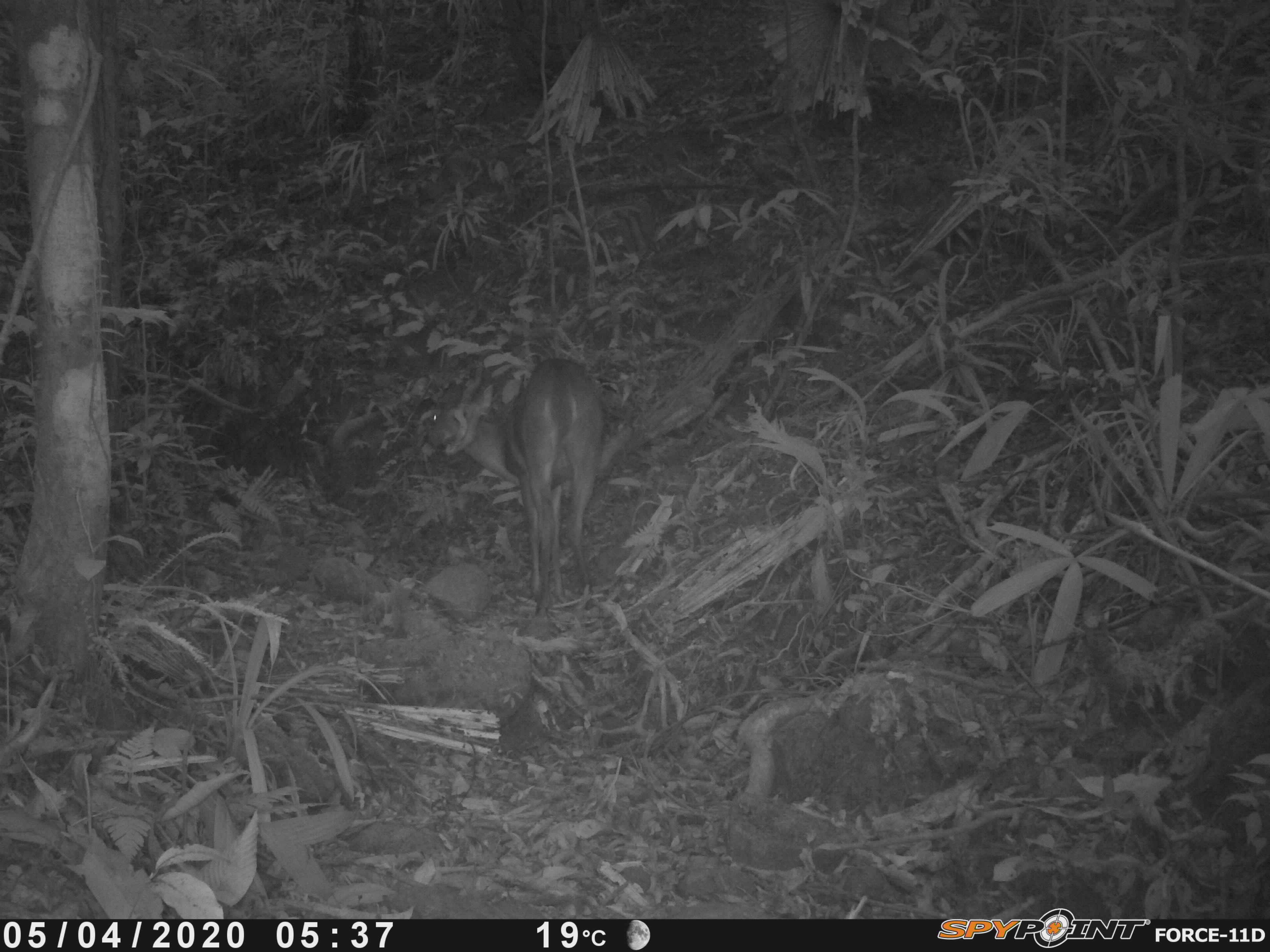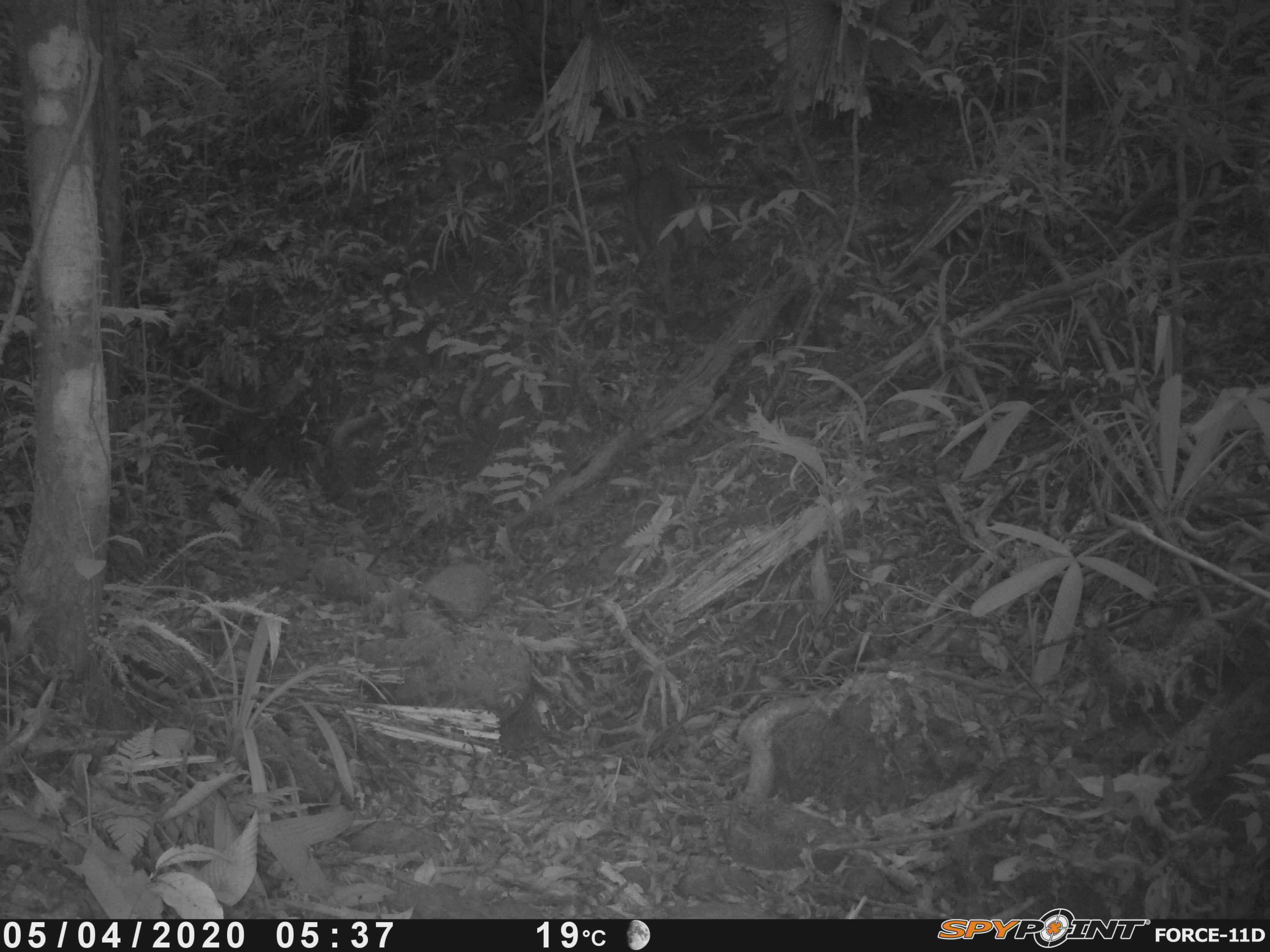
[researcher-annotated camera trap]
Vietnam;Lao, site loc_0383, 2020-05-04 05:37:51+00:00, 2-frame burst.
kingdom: Animalia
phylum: Chordata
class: Mammalia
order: Artiodactyla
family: Cervidae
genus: Muntiacus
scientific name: Muntiacus vuquangensis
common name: large-antlered muntjac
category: large antlered muntjac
Large antlered muntjac (large-antlered muntjac) (Muntiacus vuquangensis). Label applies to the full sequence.